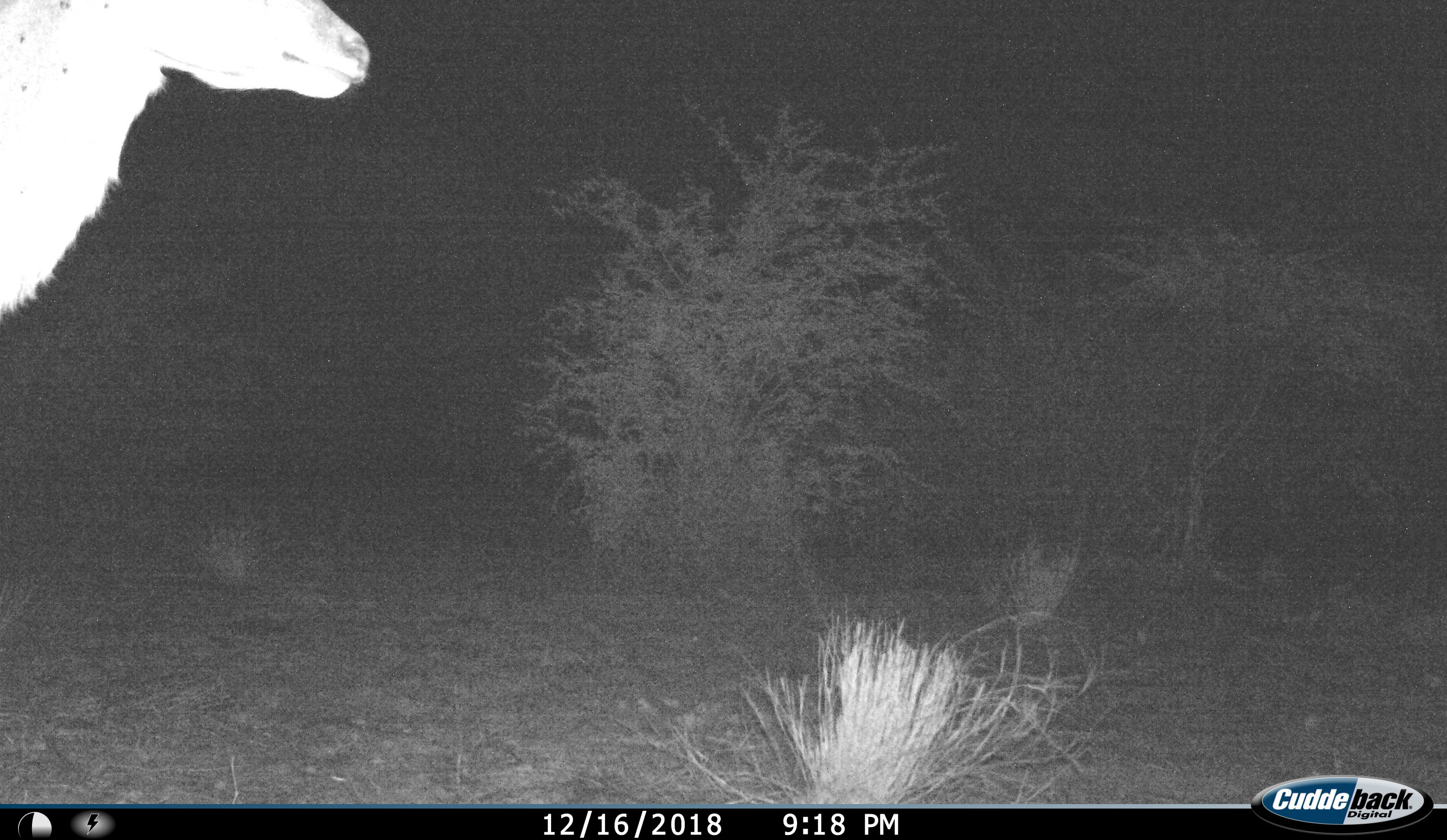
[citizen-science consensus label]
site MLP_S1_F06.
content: unidentified animal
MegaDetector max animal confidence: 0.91